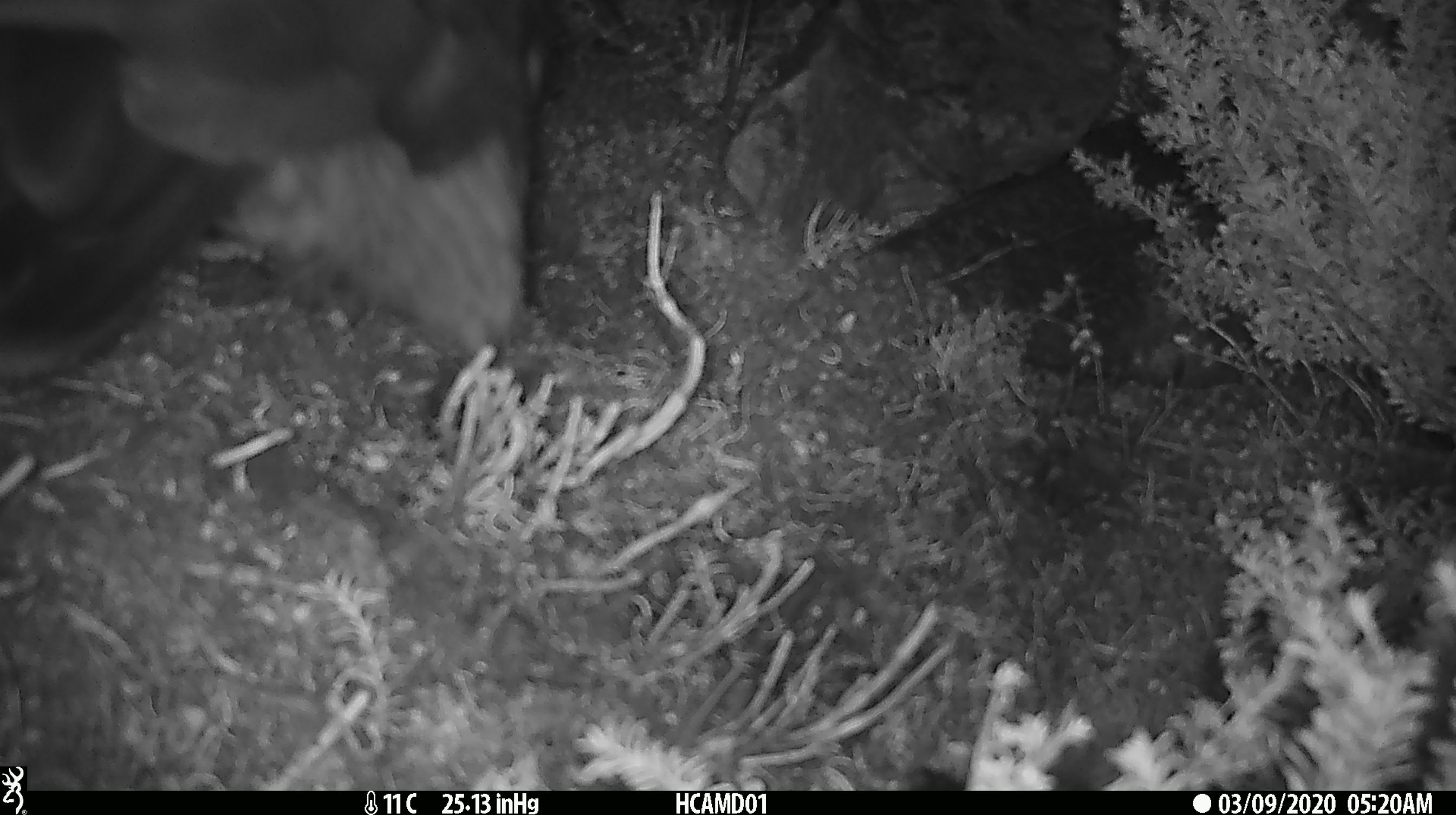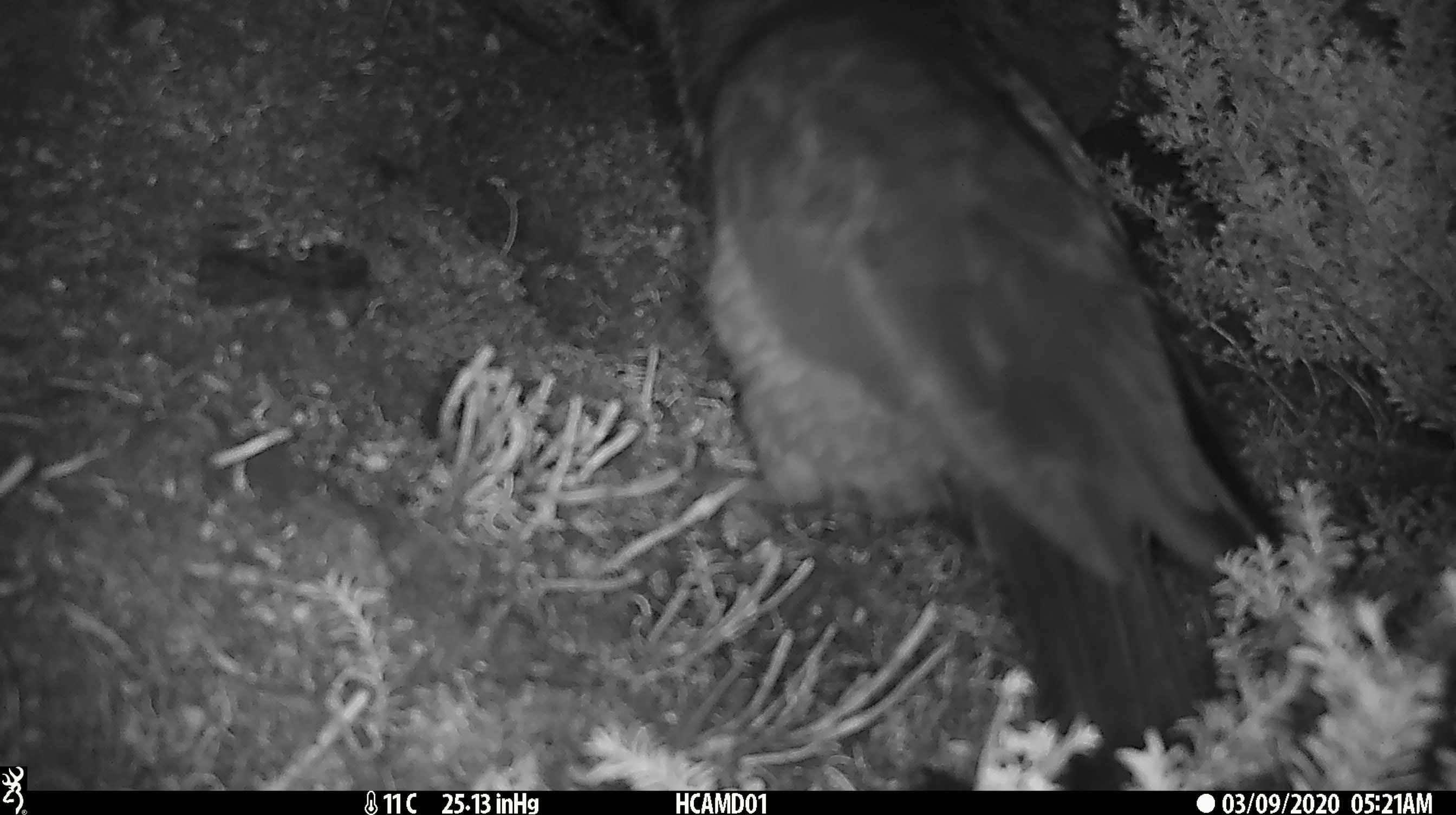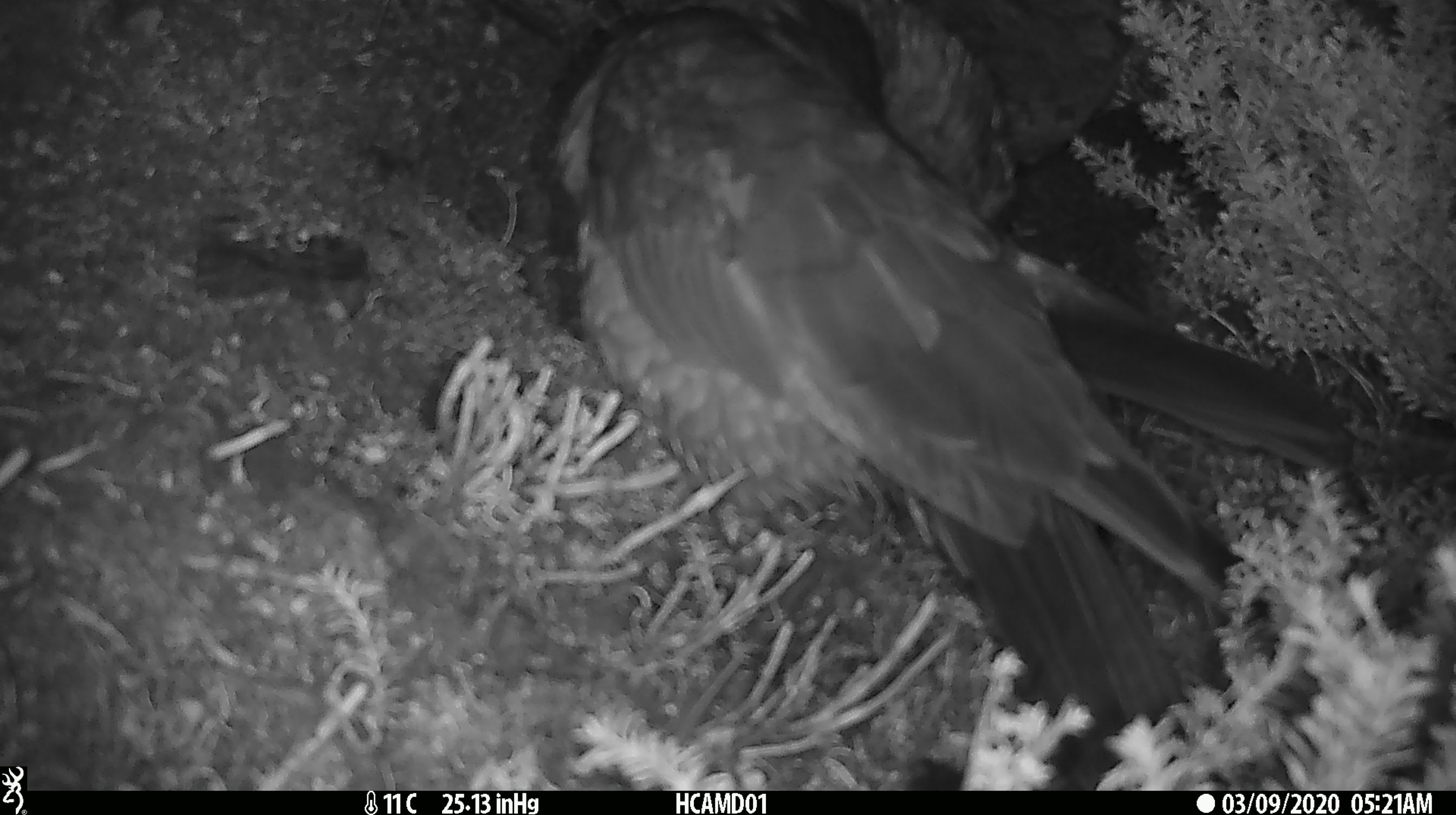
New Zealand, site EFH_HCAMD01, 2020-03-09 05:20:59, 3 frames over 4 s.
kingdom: Animalia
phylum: Chordata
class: Aves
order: Psittaciformes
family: Strigopidae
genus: Nestor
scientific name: Nestor notabilis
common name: kea